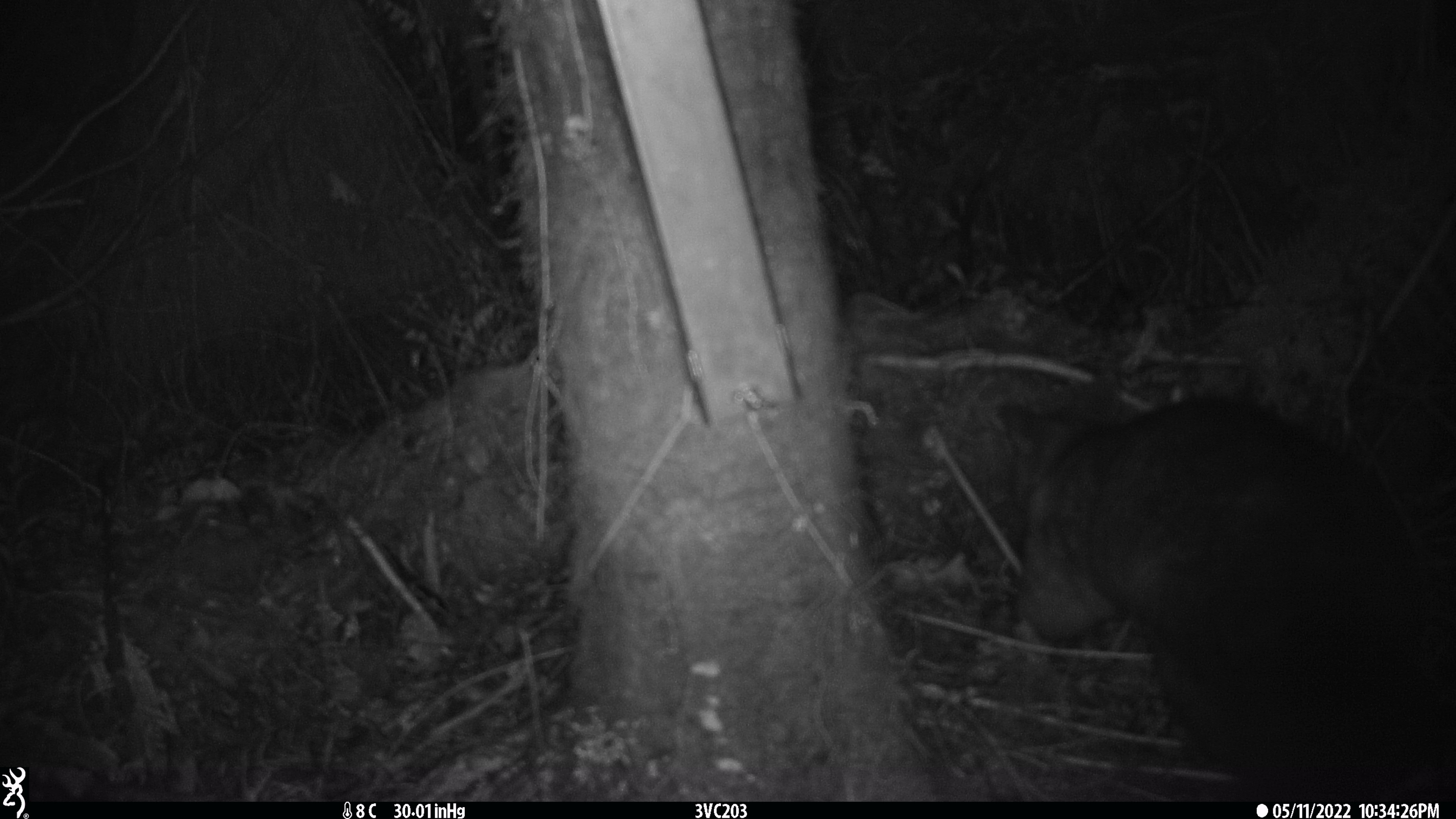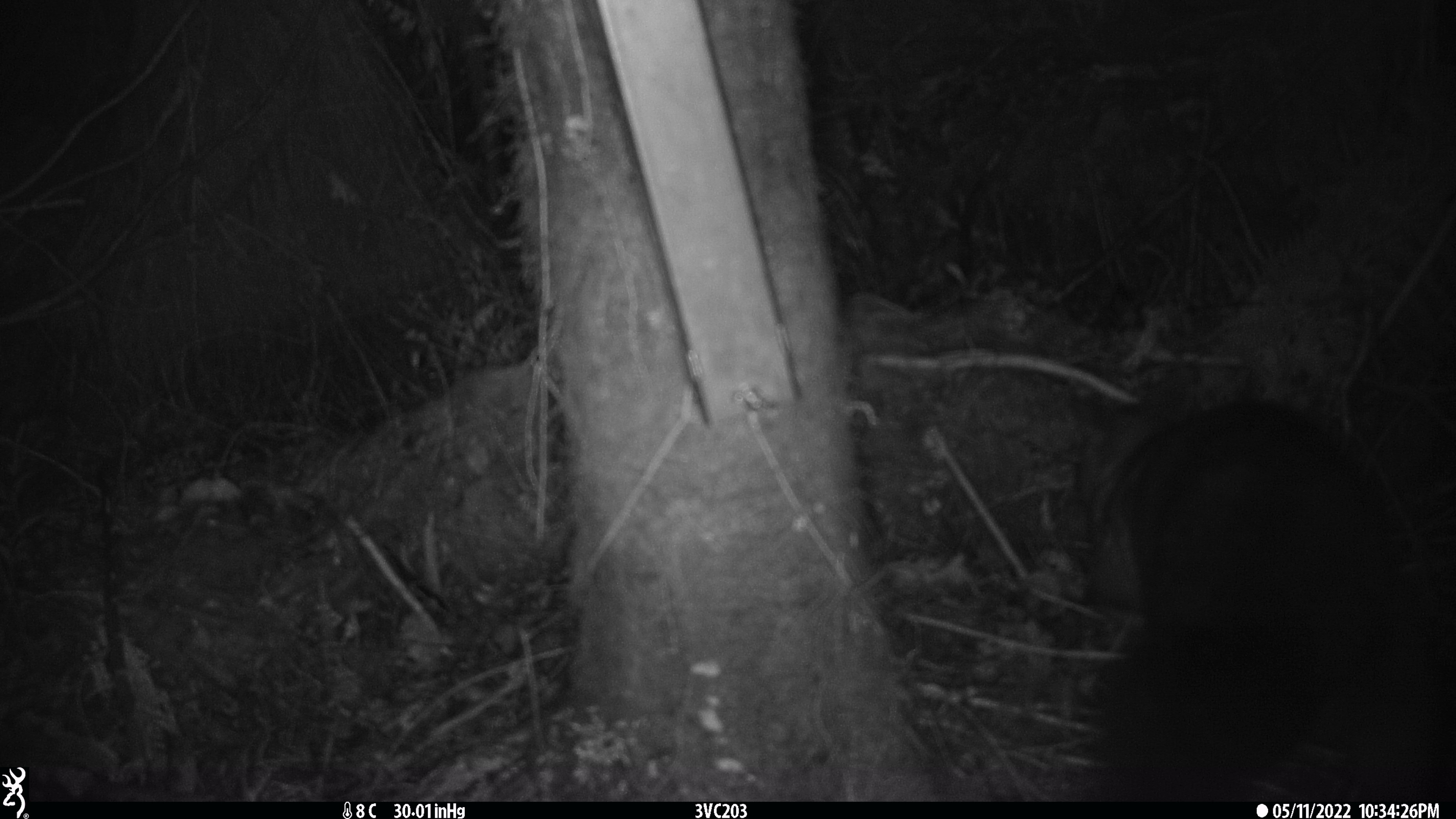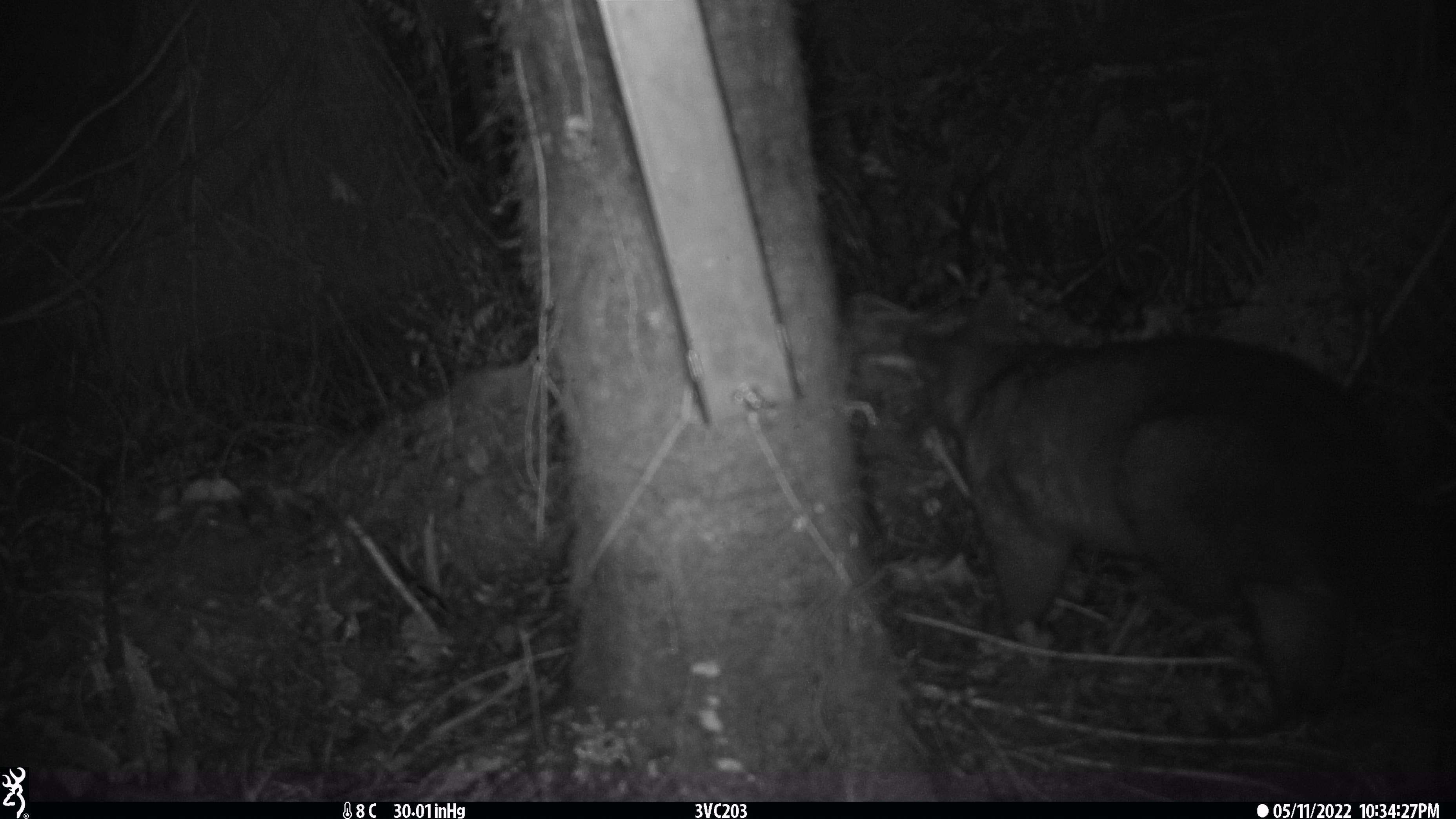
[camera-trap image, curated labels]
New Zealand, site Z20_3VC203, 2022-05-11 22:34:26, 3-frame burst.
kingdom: Animalia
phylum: Chordata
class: Mammalia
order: Diprotodontia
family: Phalangeridae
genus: Trichosurus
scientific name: Trichosurus vulpecula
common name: common brushtail possum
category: possum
Possum (common brushtail possum) (Trichosurus vulpecula).